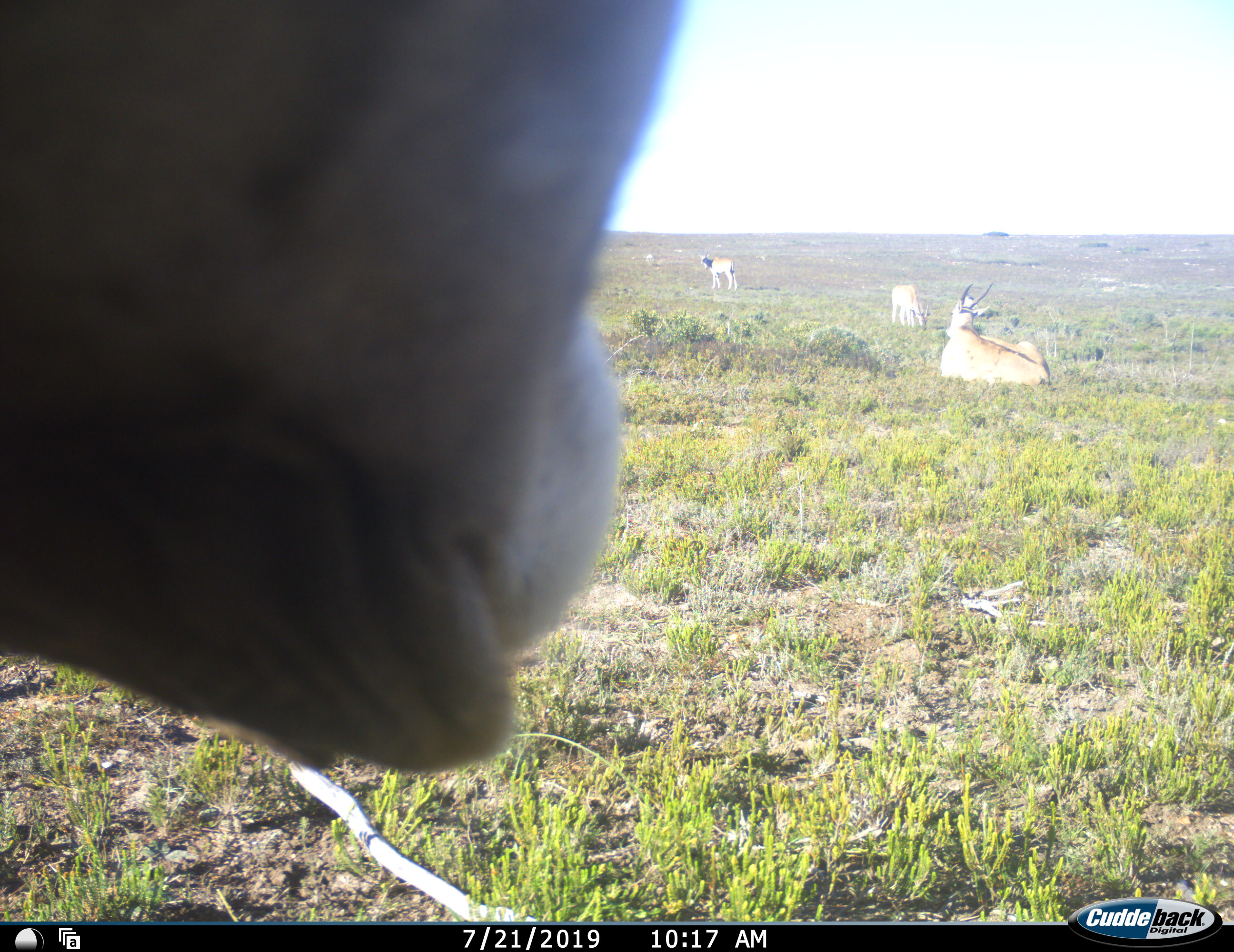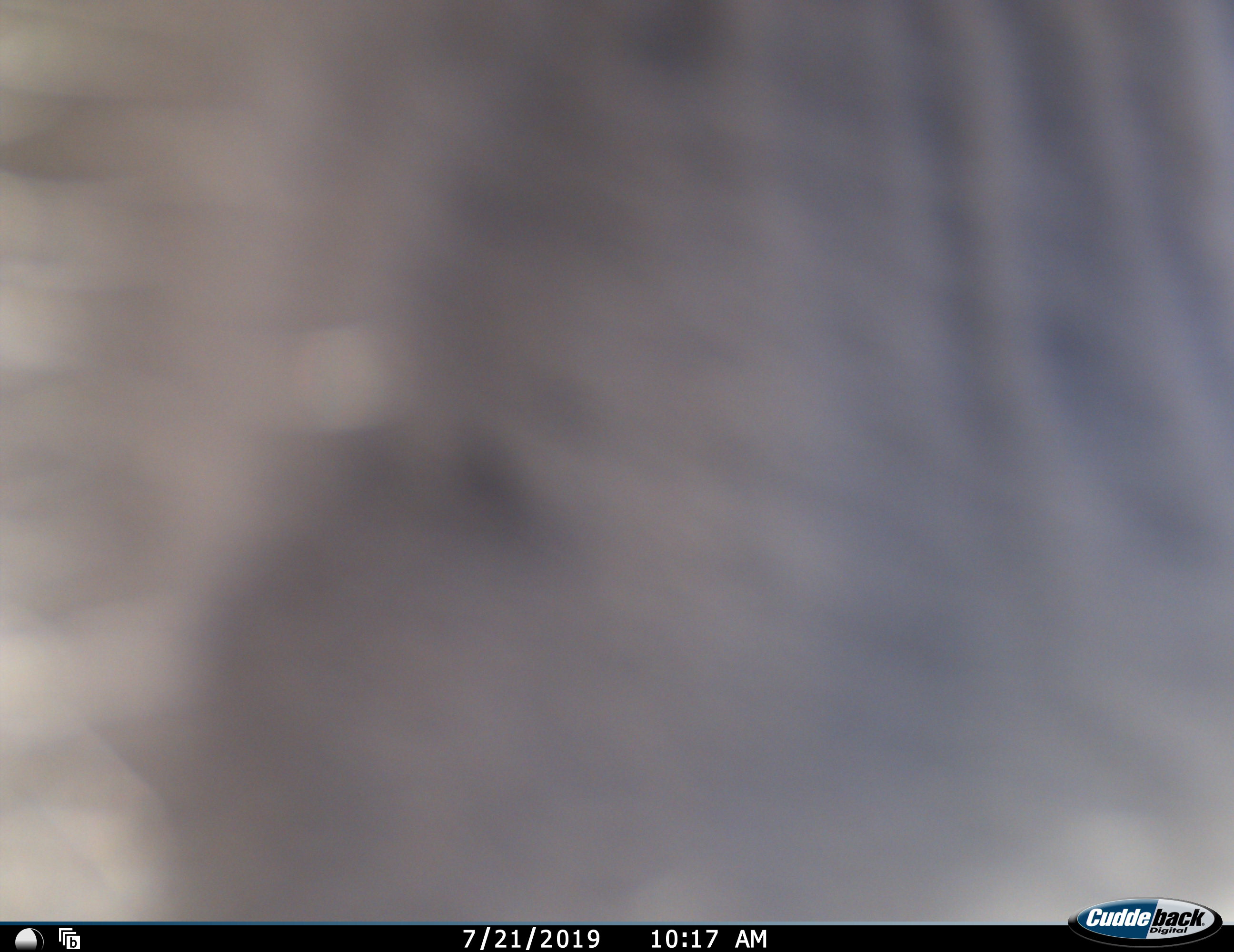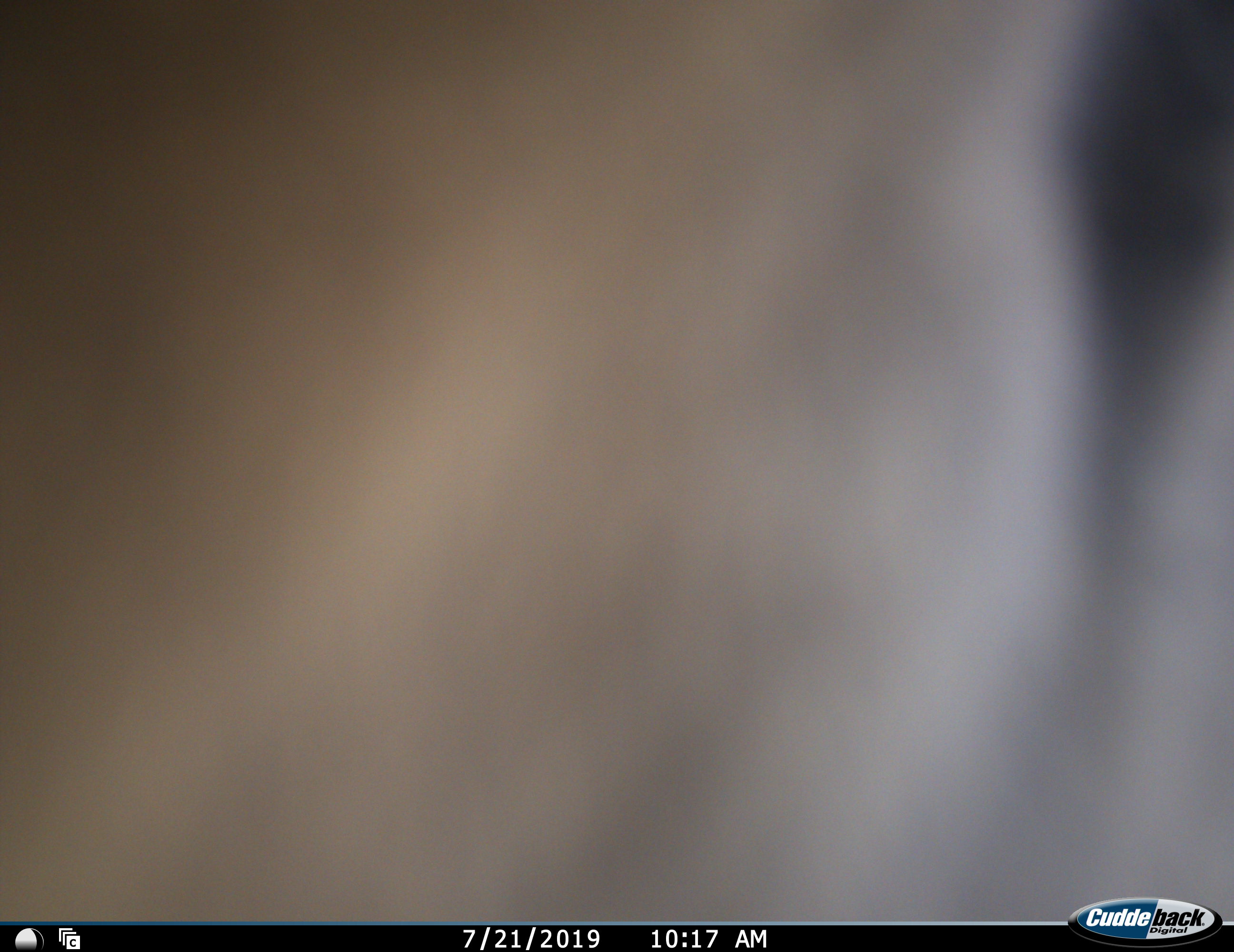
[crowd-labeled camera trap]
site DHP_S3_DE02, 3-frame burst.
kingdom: Animalia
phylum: Chordata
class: Mammalia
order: Artiodactyla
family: Bovidae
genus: Tragelaphus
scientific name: Tragelaphus oryx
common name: eland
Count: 4.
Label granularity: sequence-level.